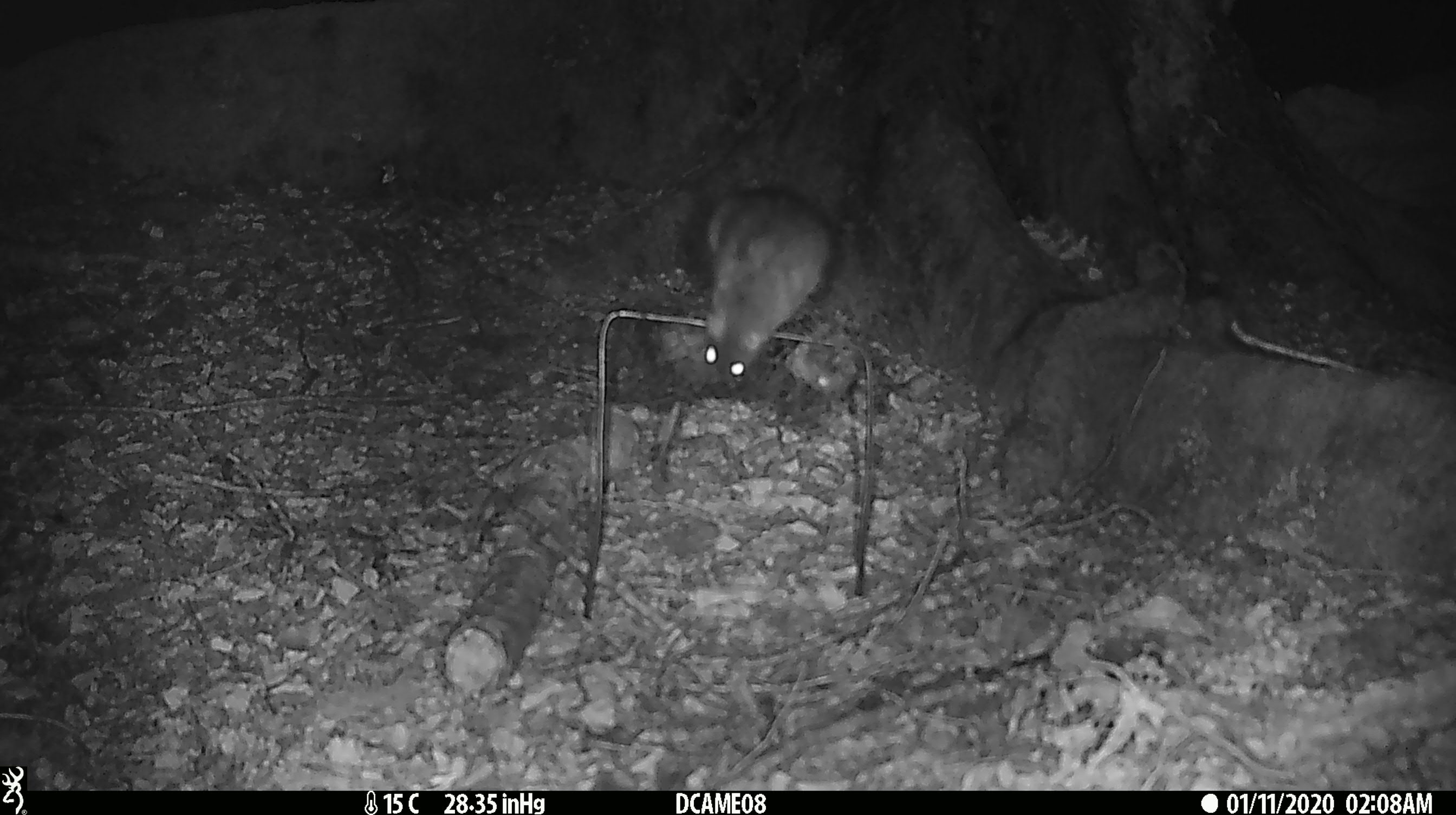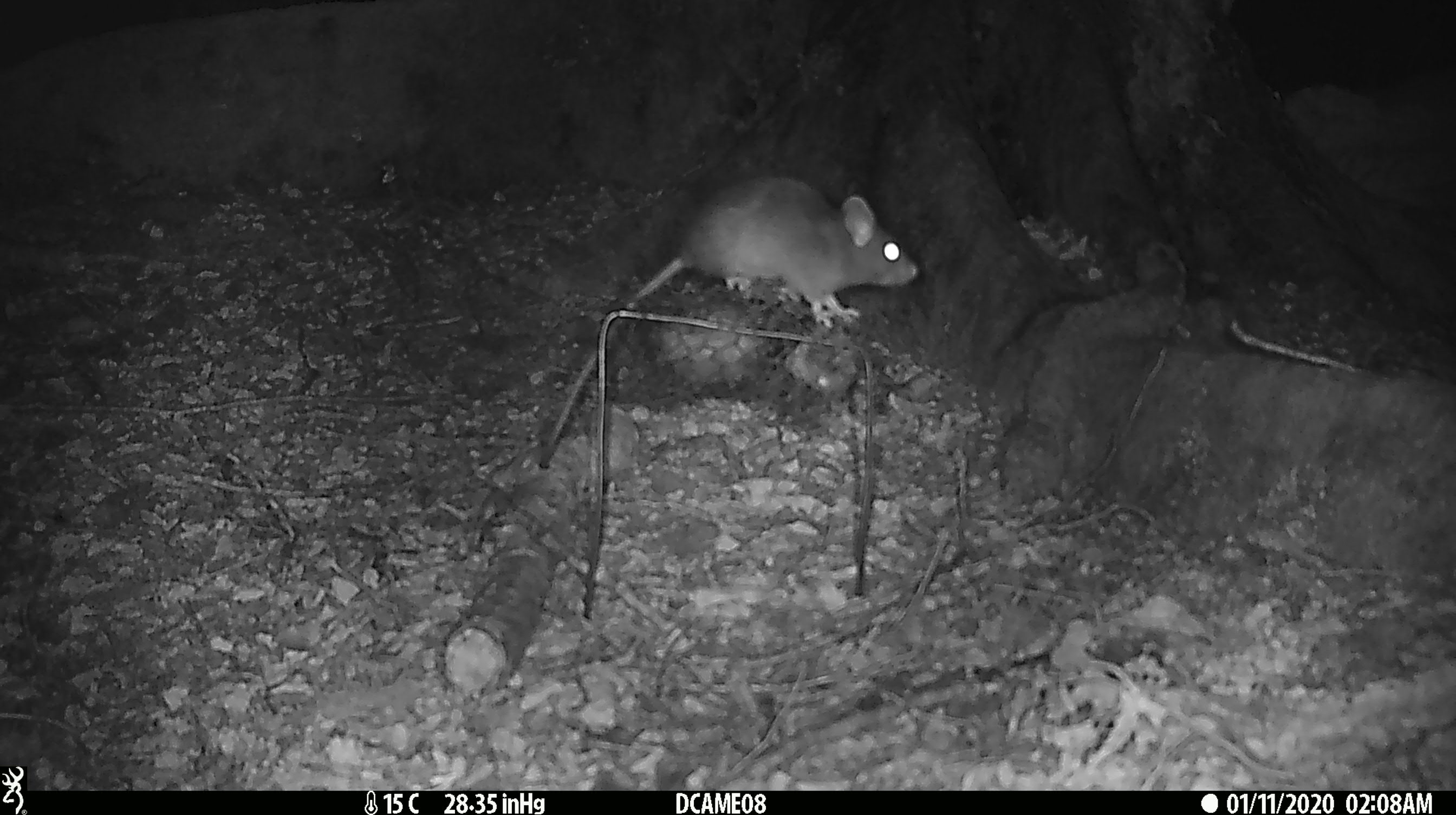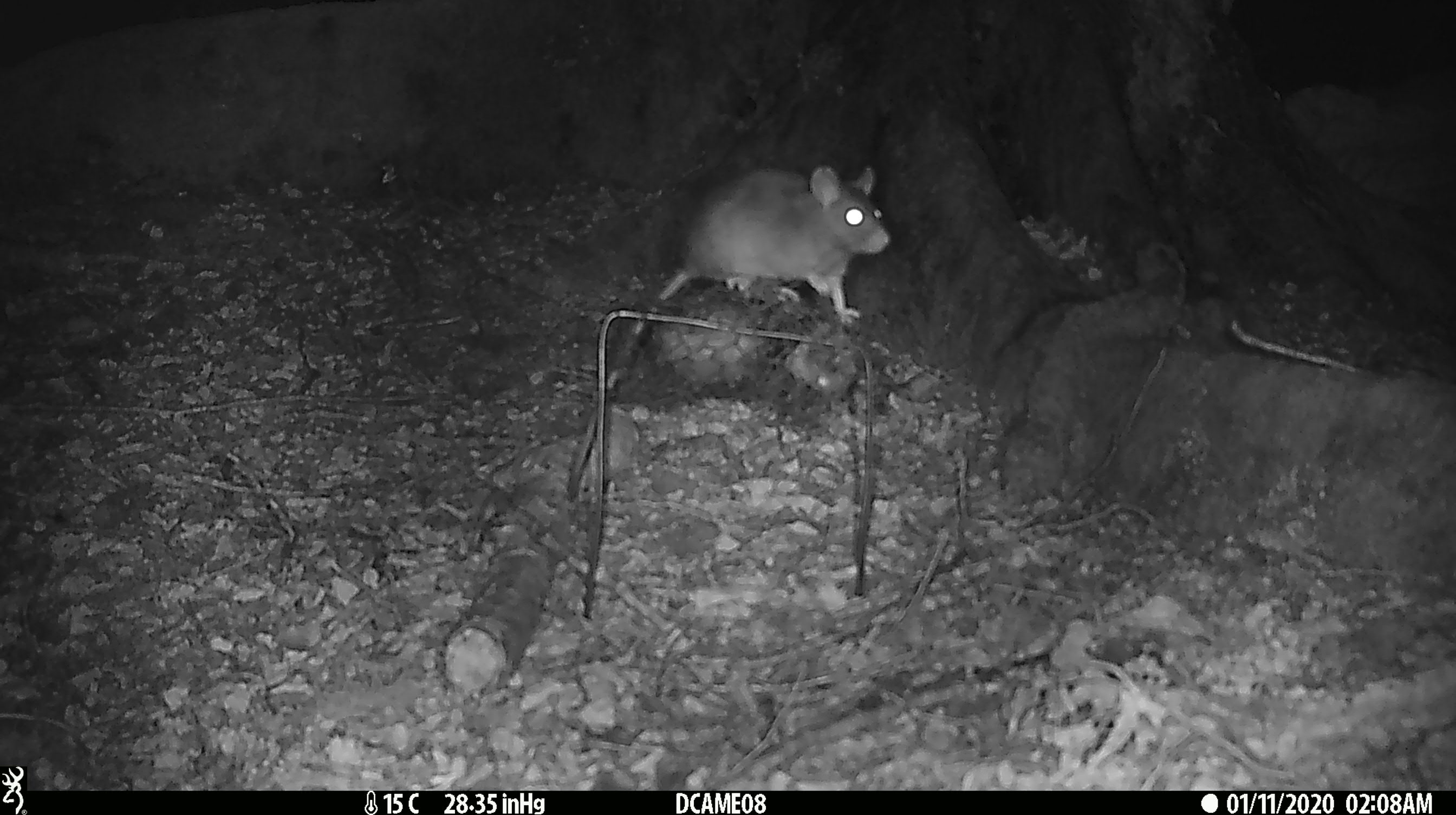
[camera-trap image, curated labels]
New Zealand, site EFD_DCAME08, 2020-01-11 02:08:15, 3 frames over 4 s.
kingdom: Animalia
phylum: Chordata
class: Mammalia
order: Rodentia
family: Muridae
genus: Rattus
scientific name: Rattus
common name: rat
Rat (Rattus).